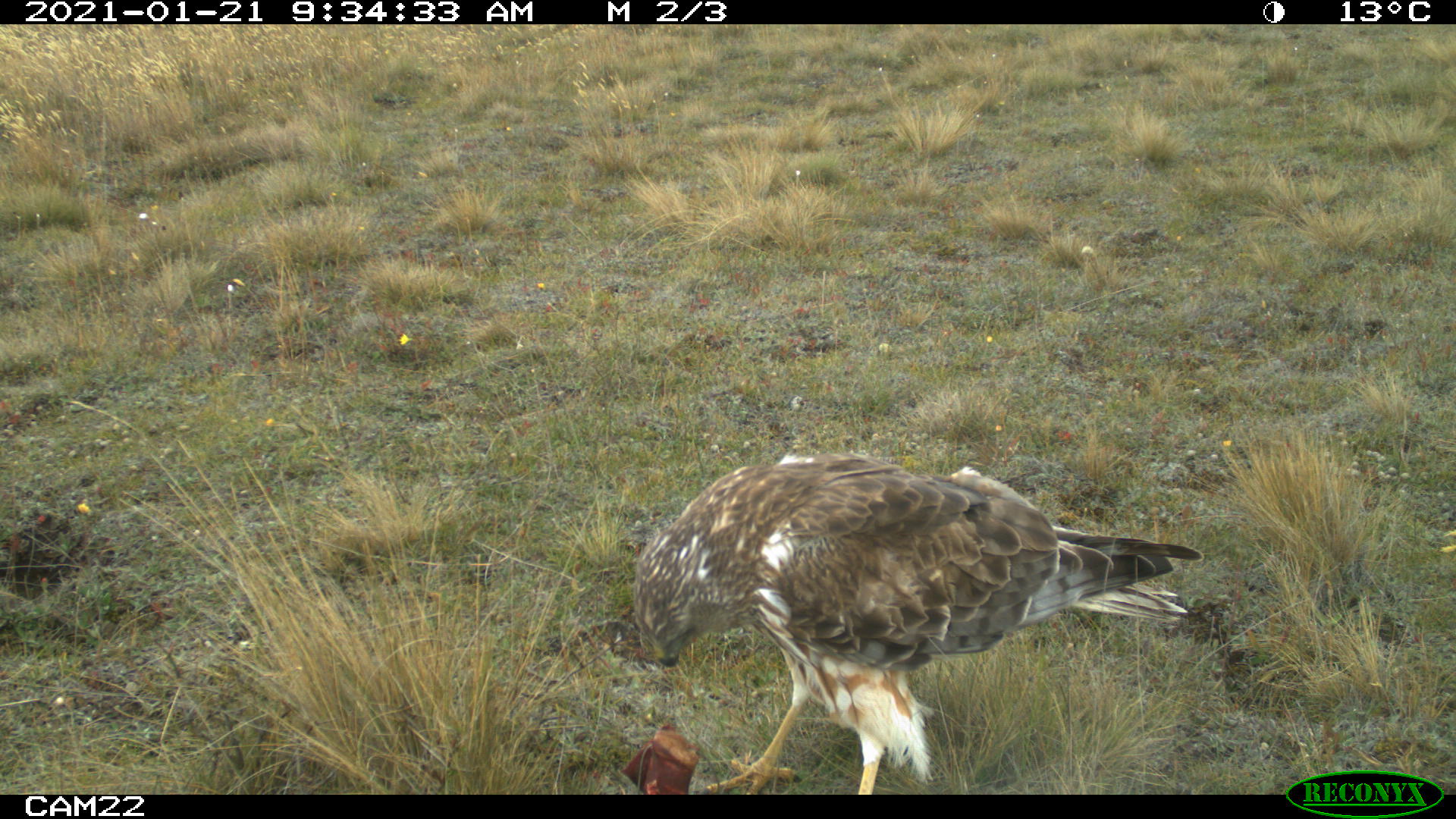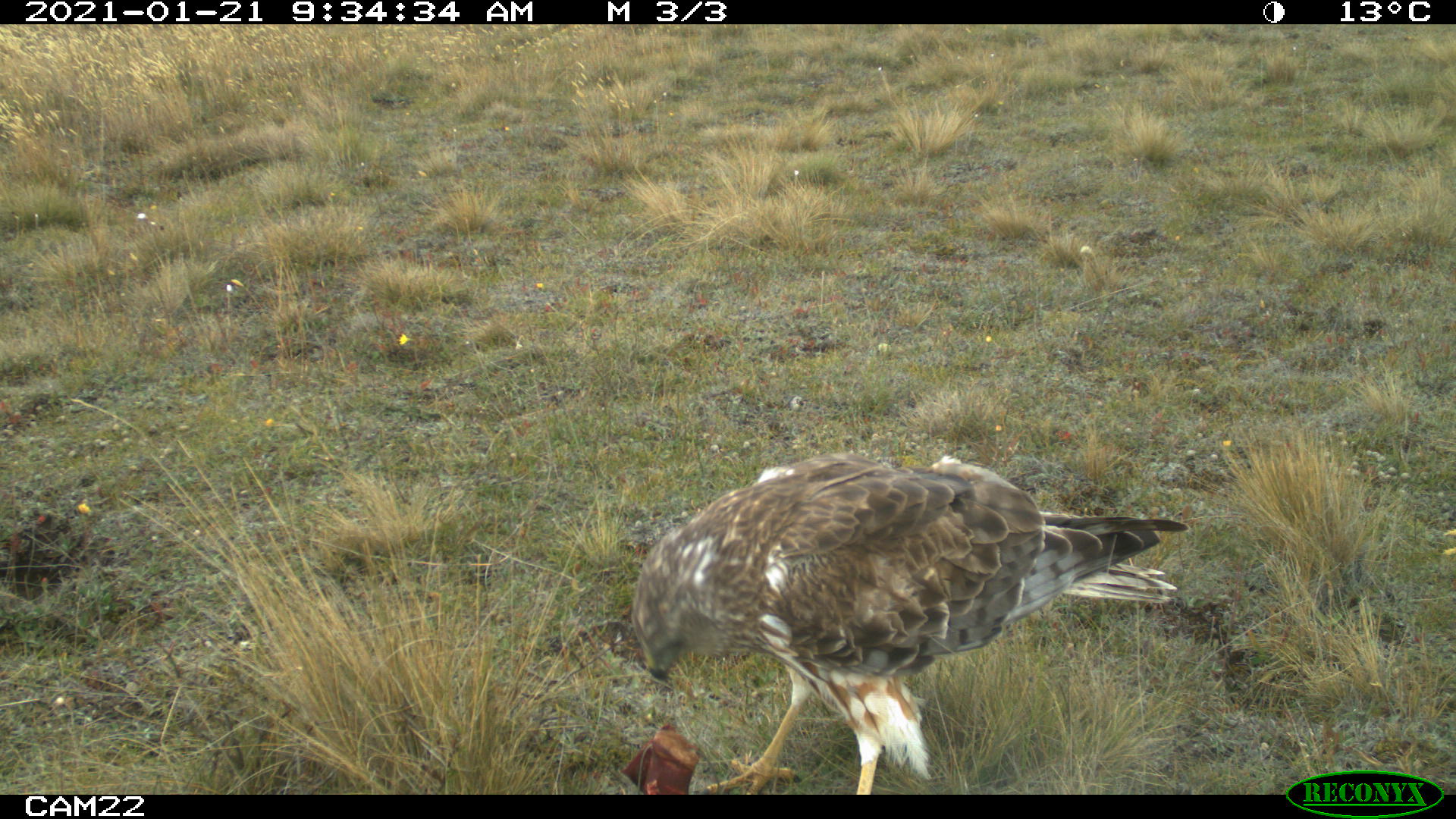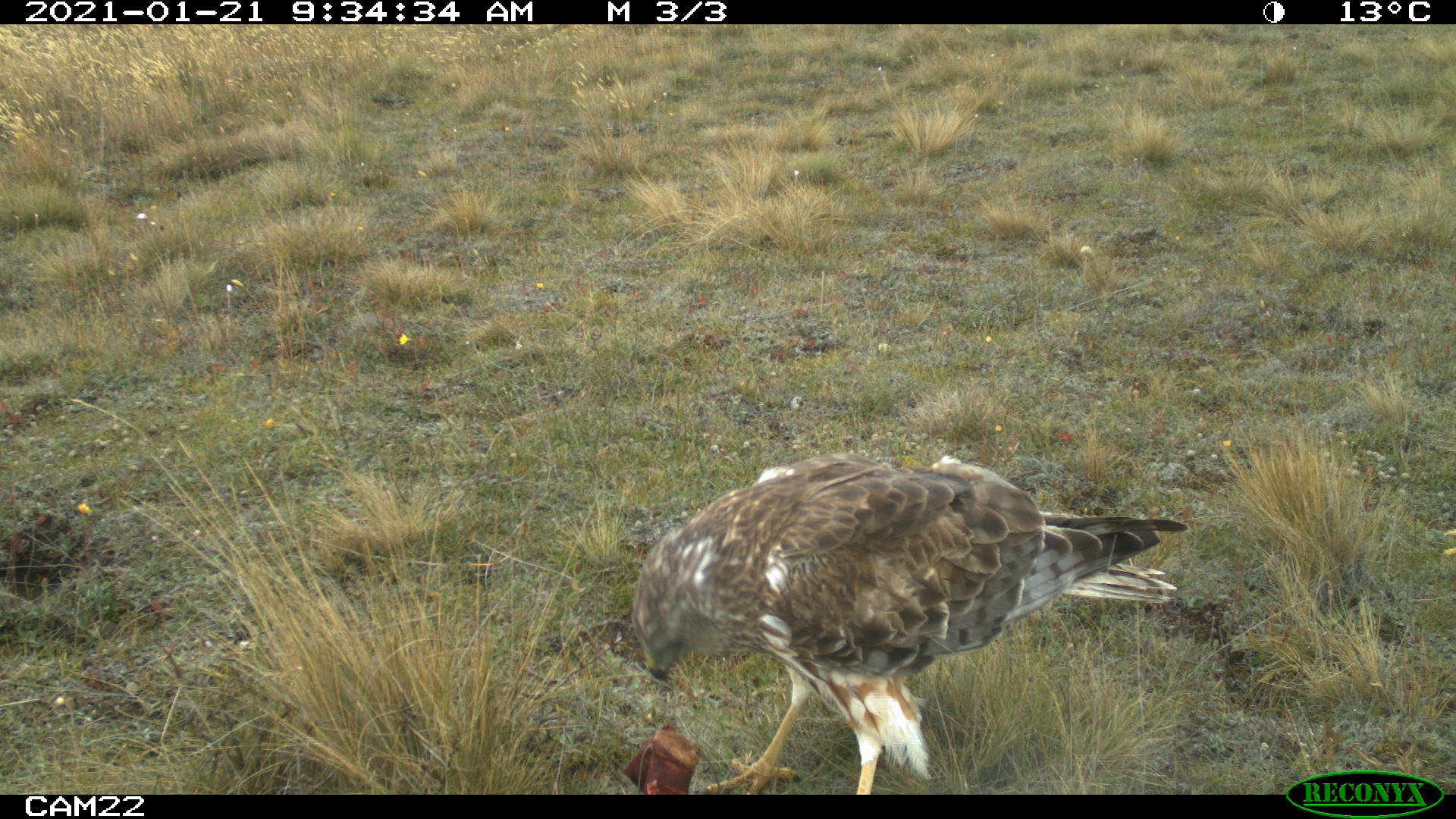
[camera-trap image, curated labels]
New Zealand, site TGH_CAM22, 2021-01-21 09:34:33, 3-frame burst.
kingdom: Animalia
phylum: Chordata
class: Aves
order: Accipitriformes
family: Accipitridae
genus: Circus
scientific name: Circus approximans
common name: swamp harrier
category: harrier